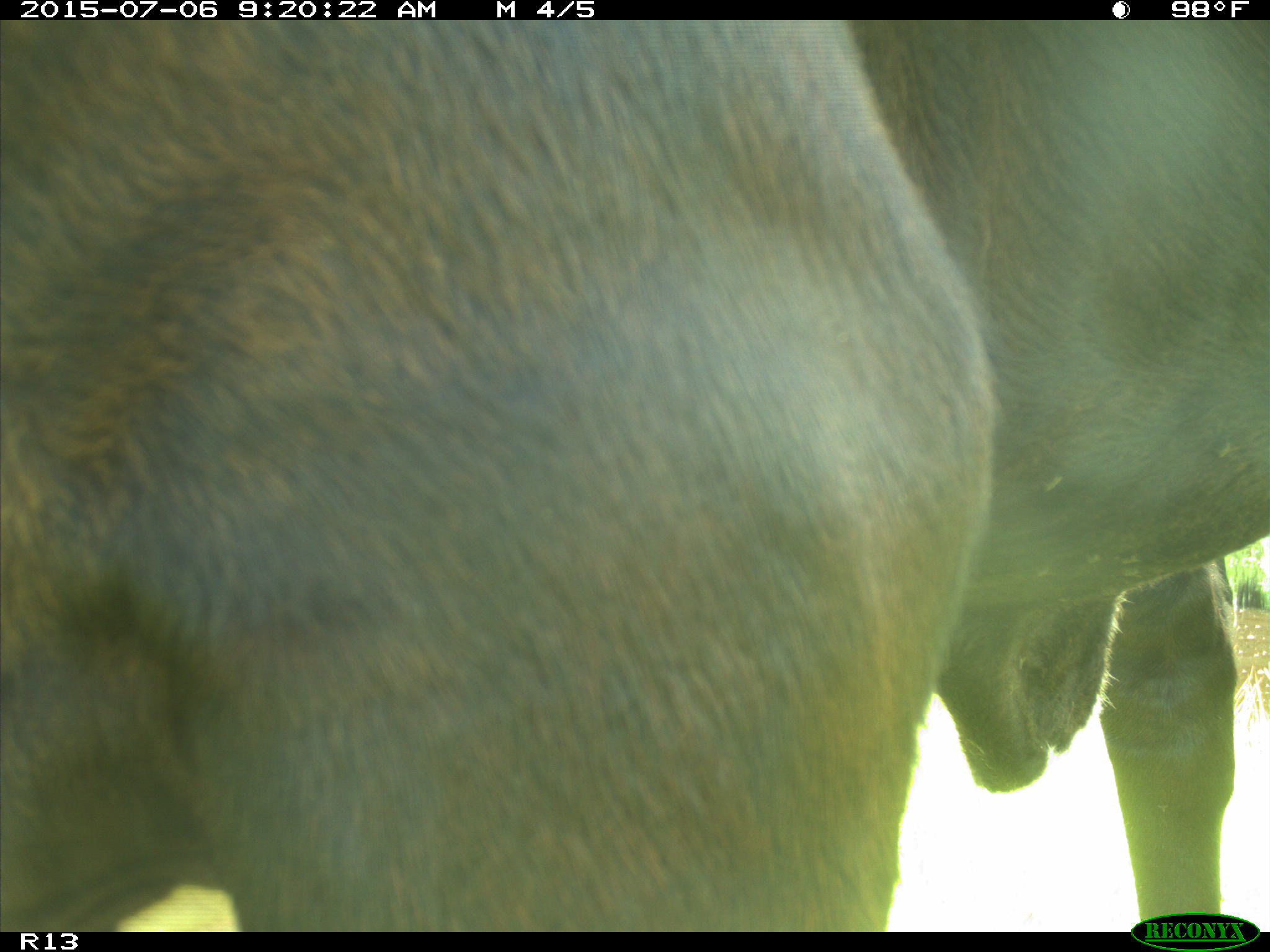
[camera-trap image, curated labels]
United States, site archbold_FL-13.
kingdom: Animalia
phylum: Chordata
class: Mammalia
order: Artiodactyla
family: Bovidae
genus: Bos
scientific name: Bos taurus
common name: domestic cow